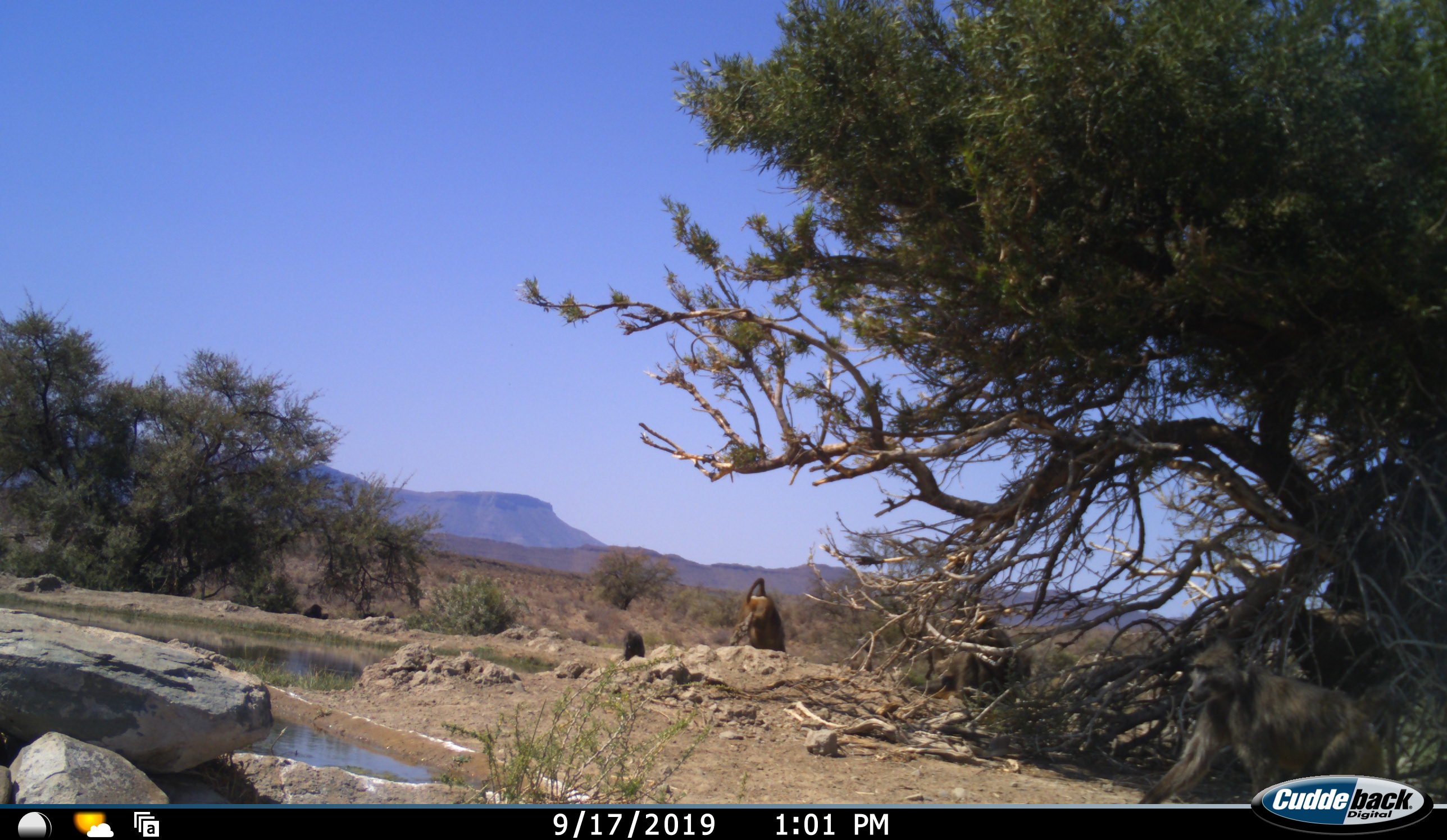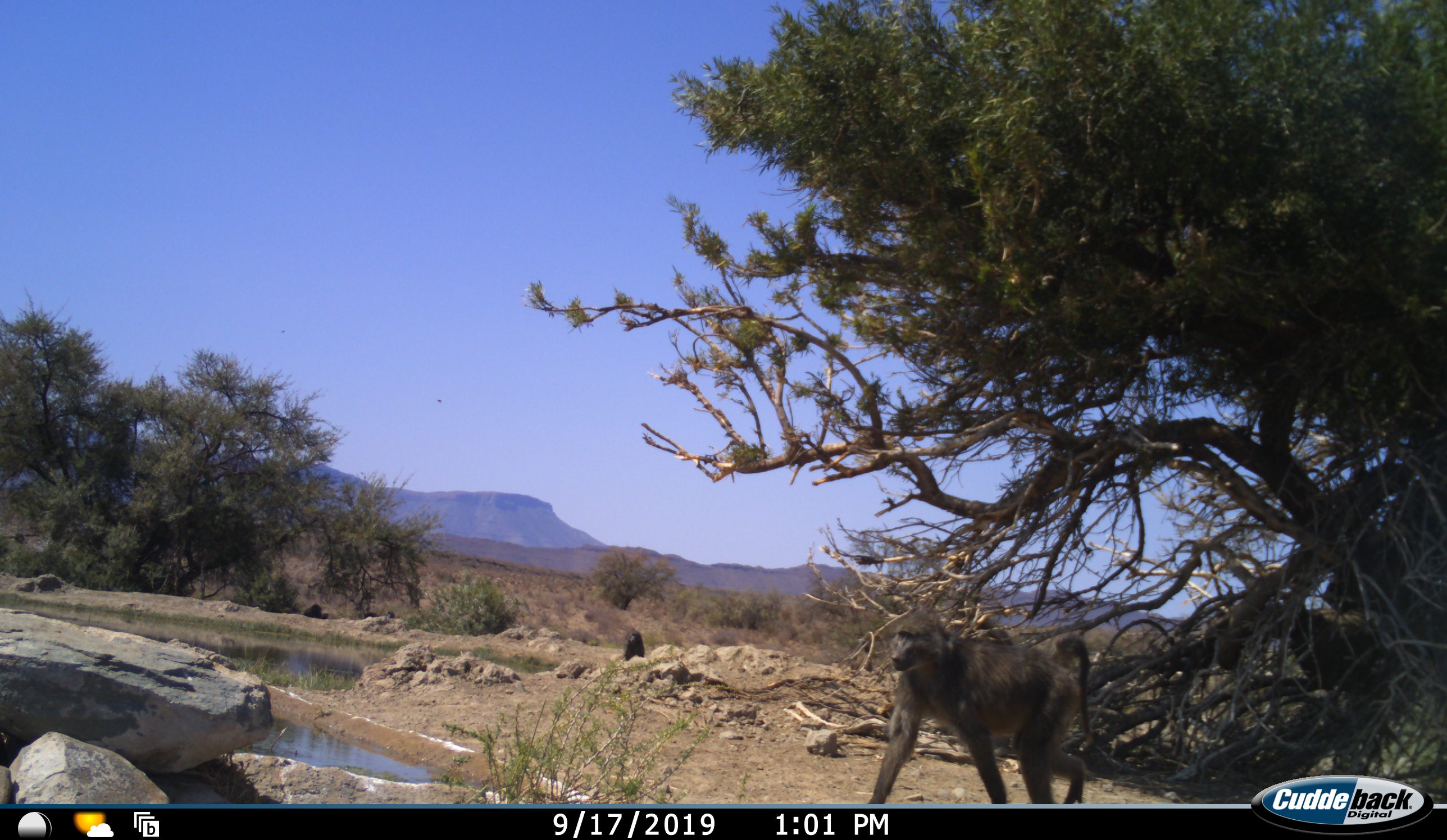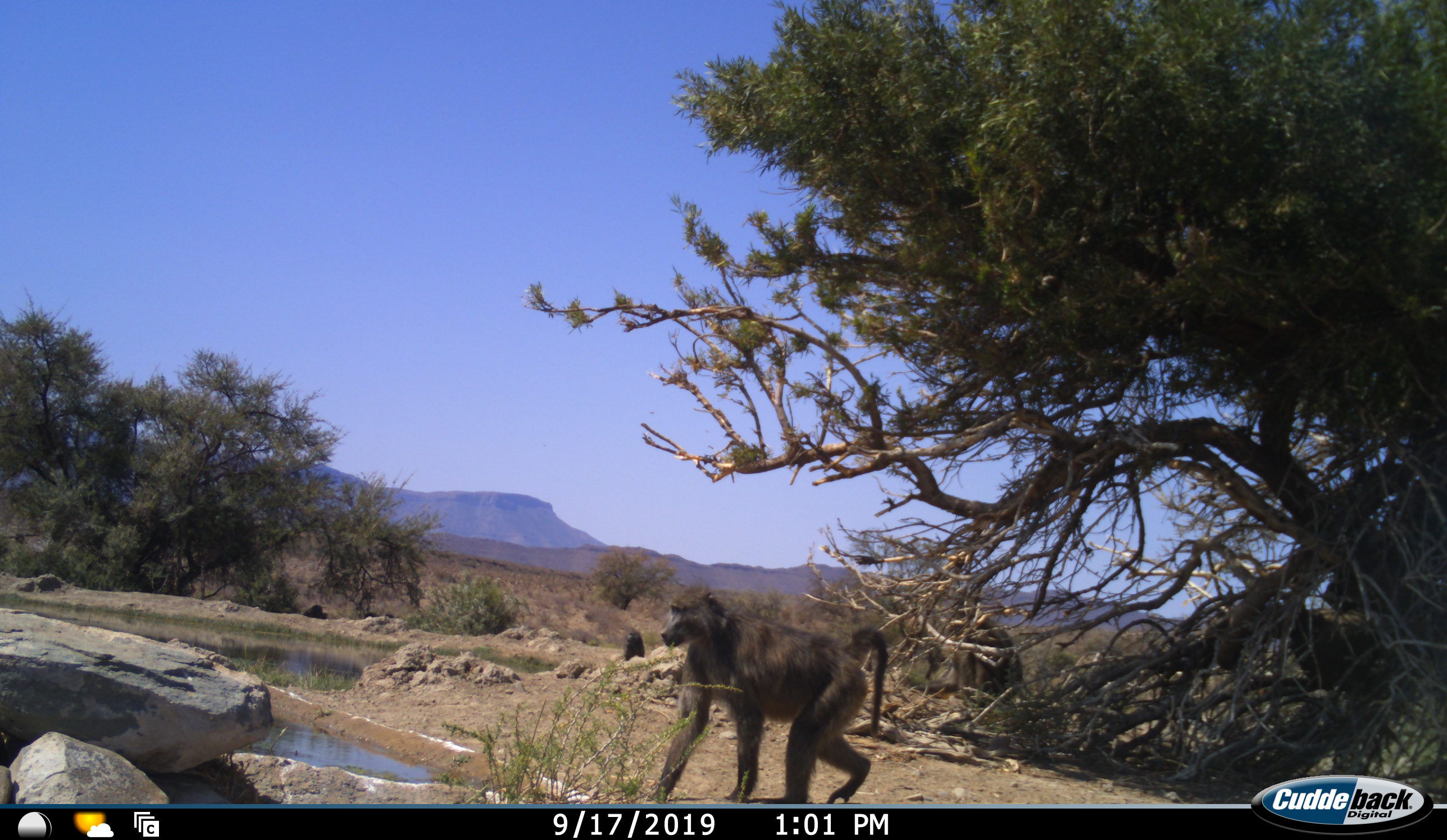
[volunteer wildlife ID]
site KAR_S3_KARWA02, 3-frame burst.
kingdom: Animalia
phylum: Chordata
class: Mammalia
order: Primates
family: Cercopithecidae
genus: Papio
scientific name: Papio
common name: baboon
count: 3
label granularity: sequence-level